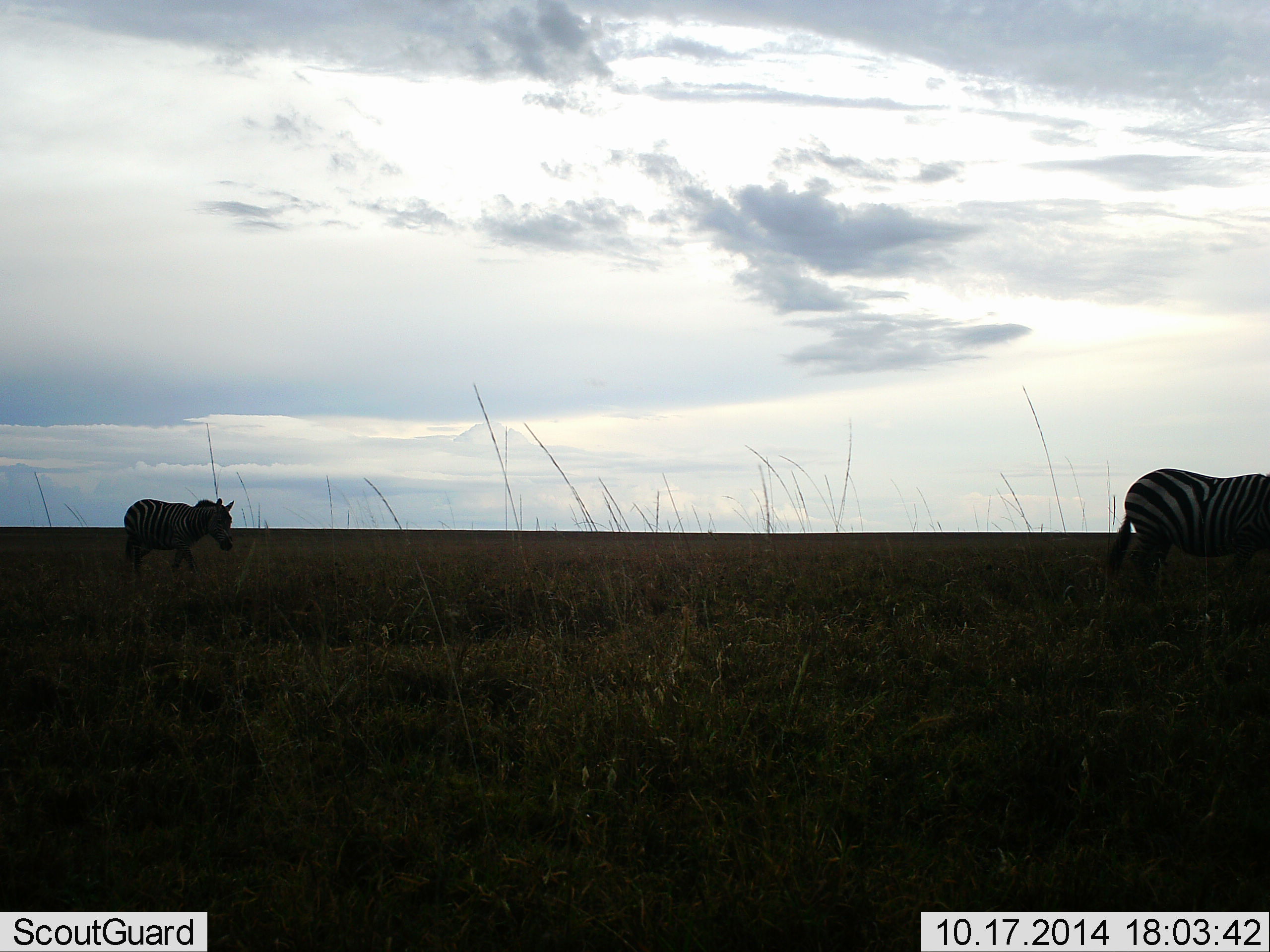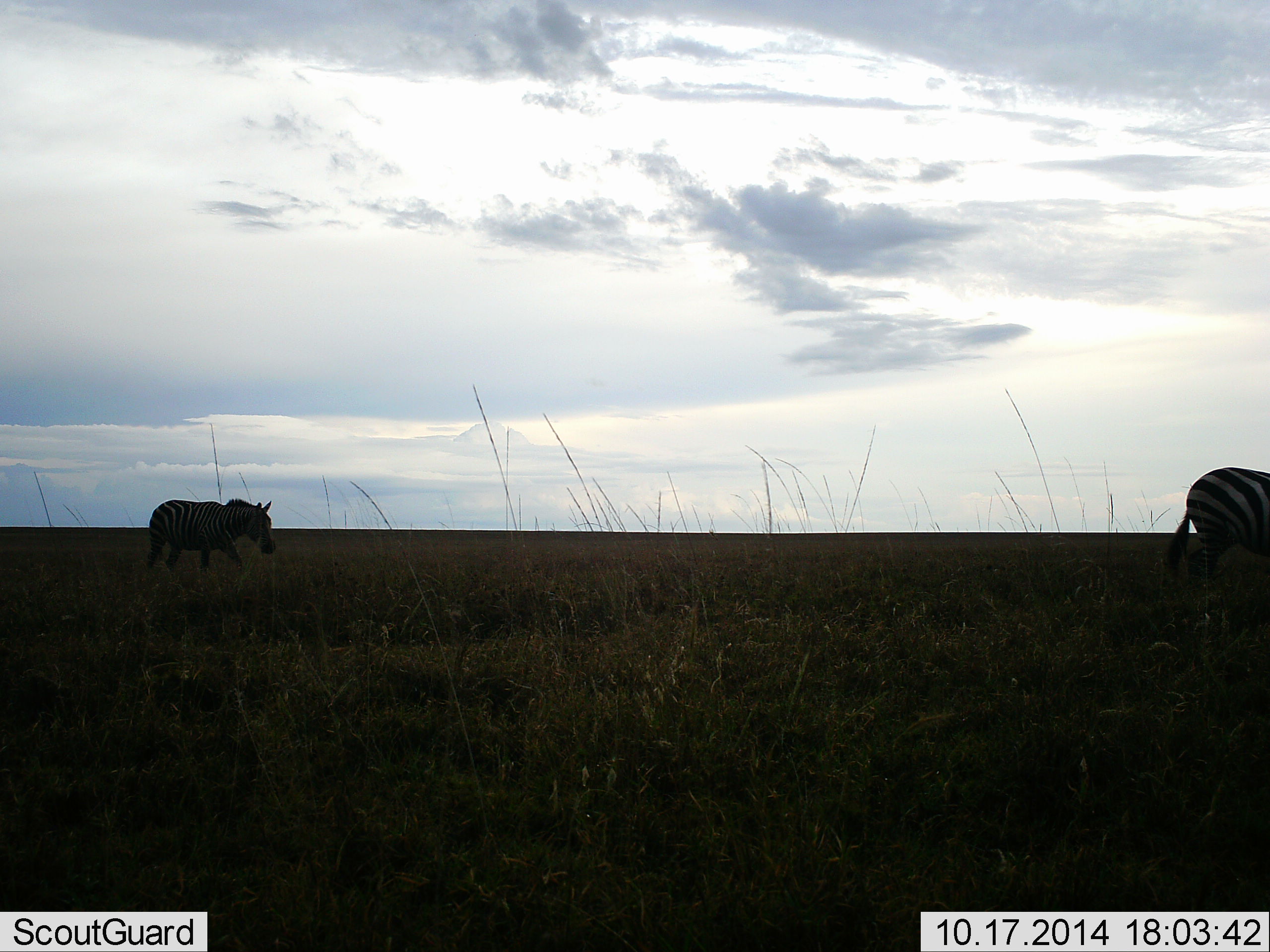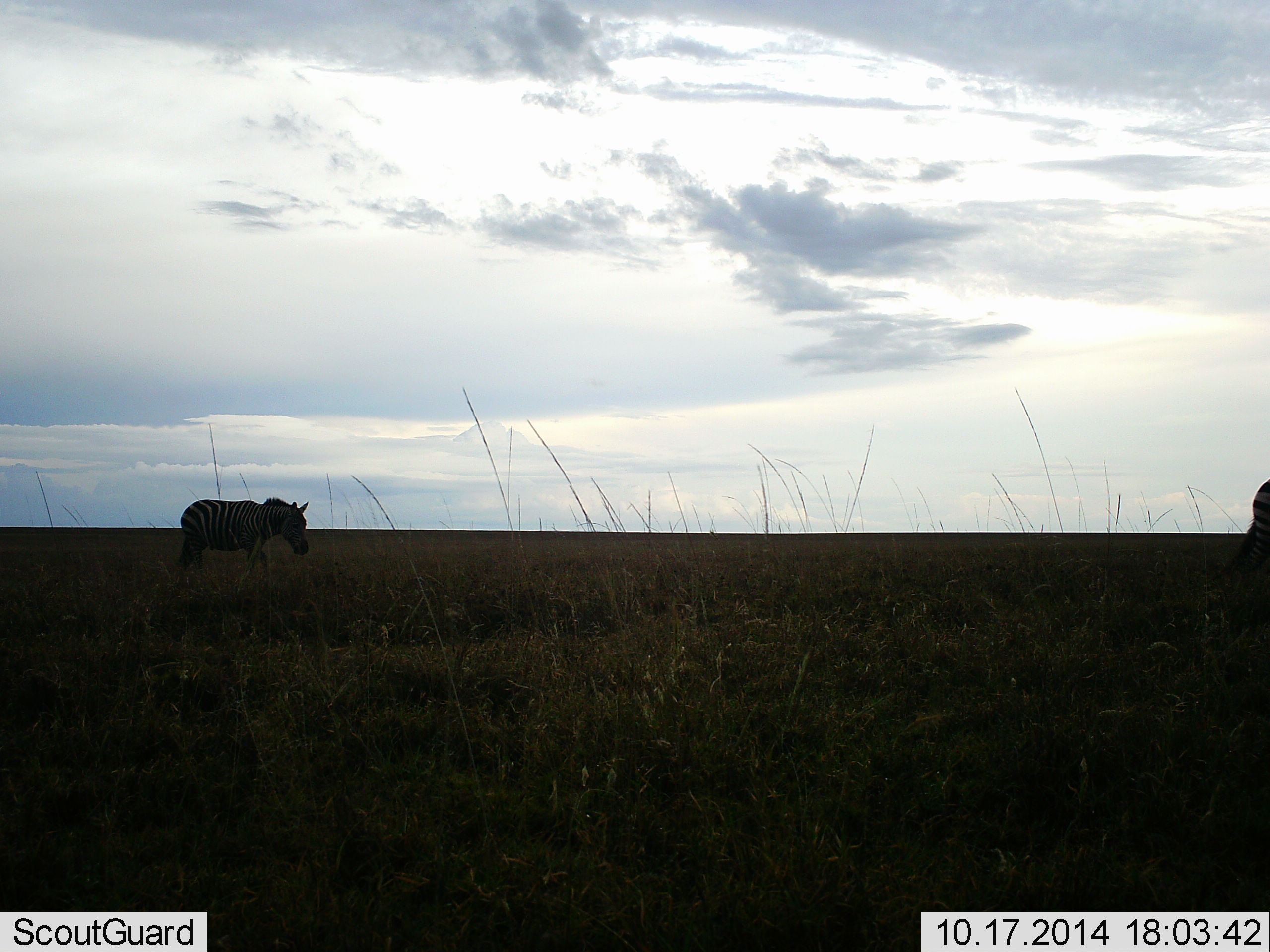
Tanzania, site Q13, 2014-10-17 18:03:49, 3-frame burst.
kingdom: Animalia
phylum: Chordata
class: Mammalia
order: Perissodactyla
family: Equidae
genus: Equus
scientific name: Equus quagga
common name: plains zebra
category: zebra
Zebra (plains zebra) (Equus quagga), count 2. Behavior (volunteer vote fractions): standing 10%, resting 0%, moving 100%, interacting 0%. Young present (vote fraction): 0%. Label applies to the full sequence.